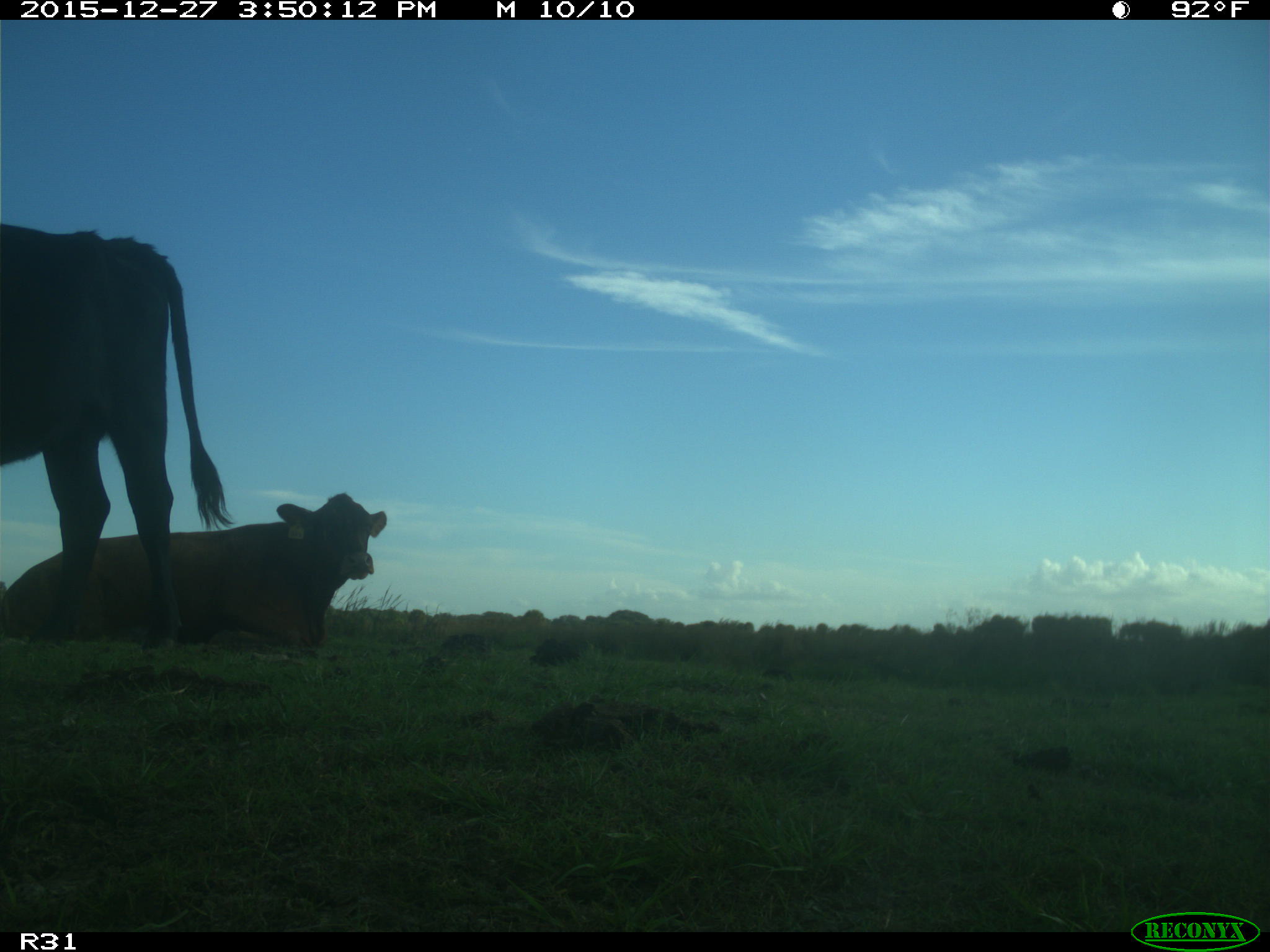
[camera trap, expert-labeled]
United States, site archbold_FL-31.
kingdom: Animalia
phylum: Chordata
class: Mammalia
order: Artiodactyla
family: Bovidae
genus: Bos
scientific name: Bos taurus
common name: domestic cow